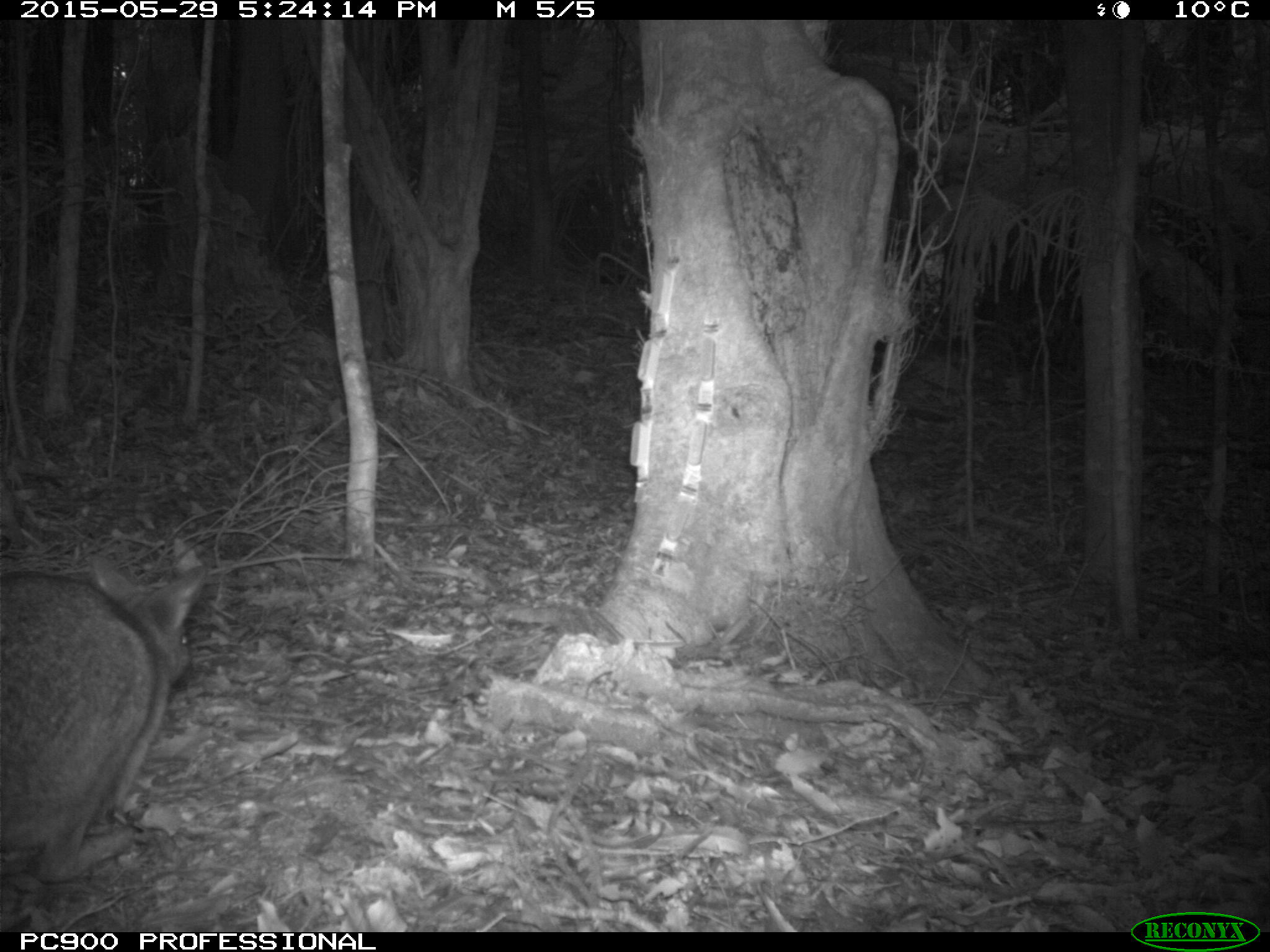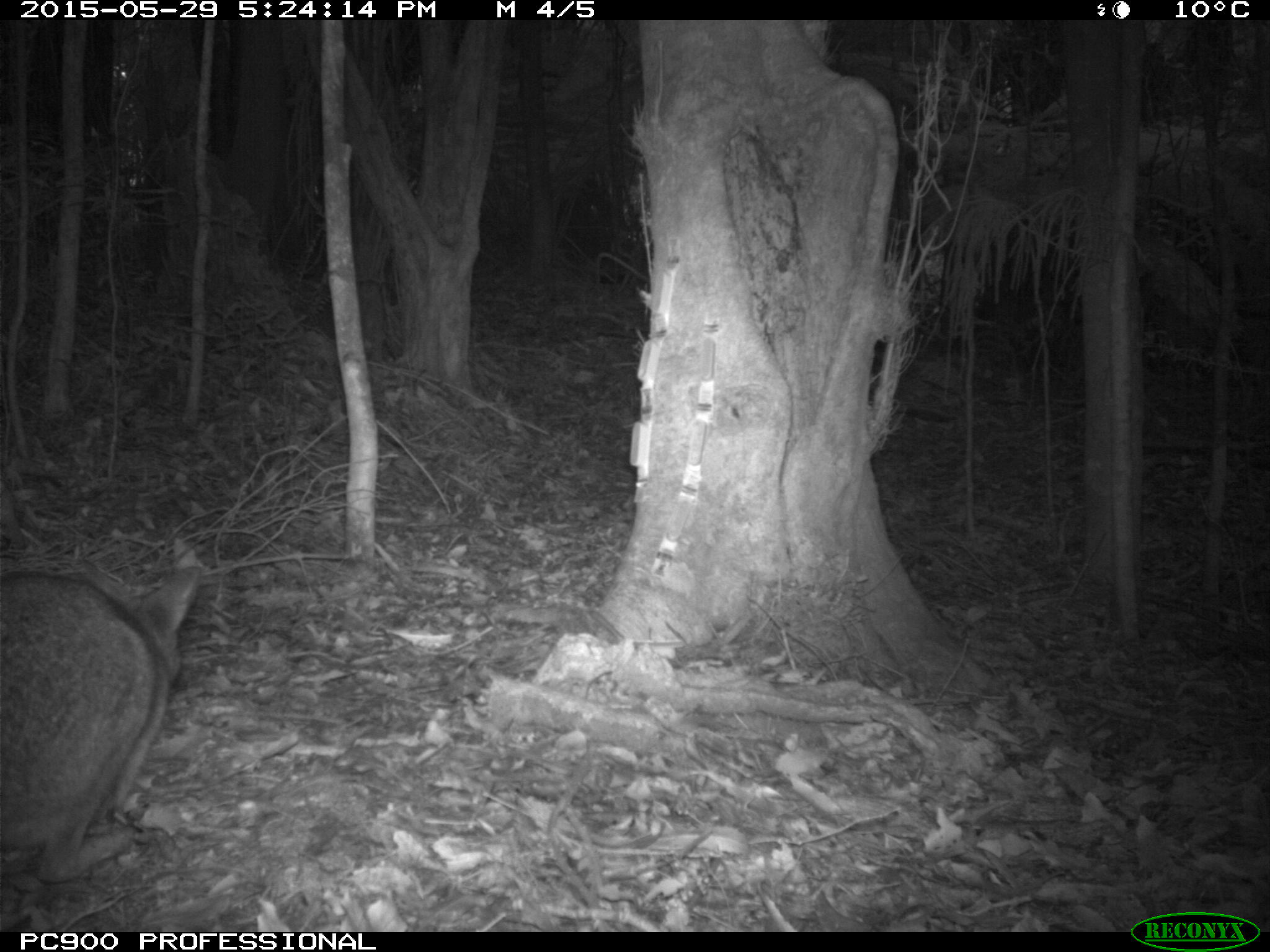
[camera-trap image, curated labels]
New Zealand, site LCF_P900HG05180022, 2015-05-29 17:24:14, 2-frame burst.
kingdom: Animalia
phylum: Chordata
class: Mammalia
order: Diprotodontia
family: Macropodidae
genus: Notamacropus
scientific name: Notamacropus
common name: wallaby